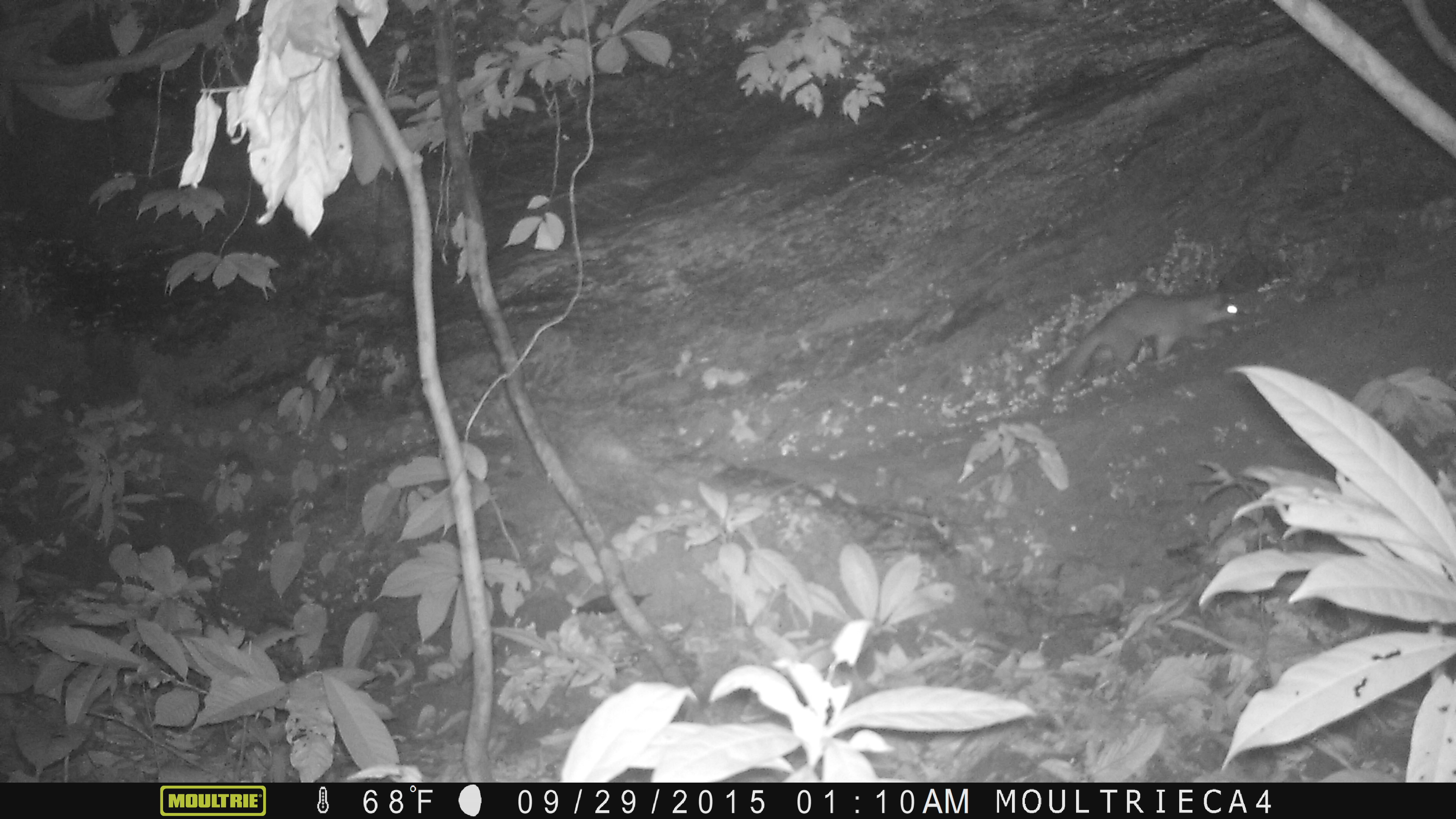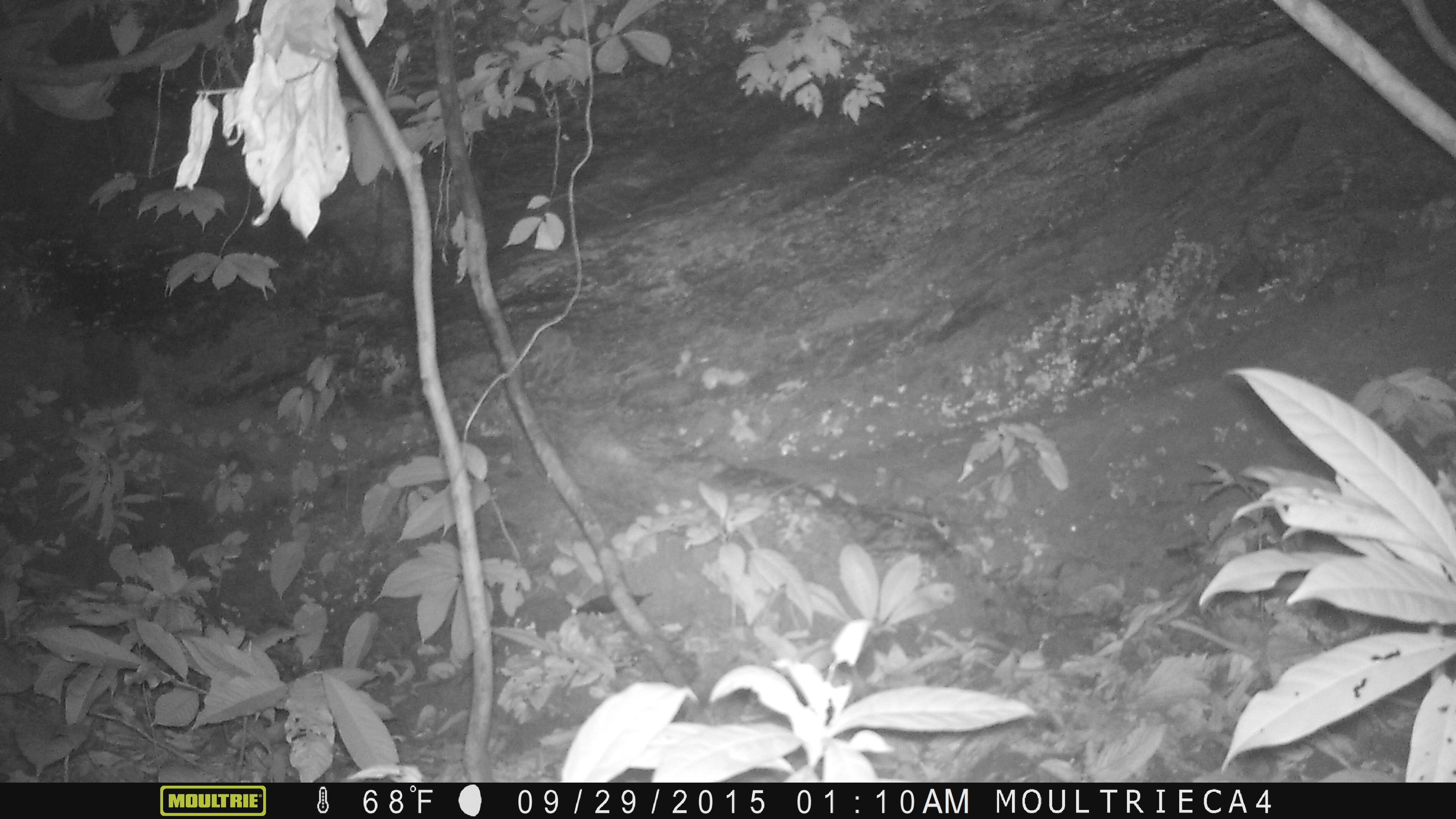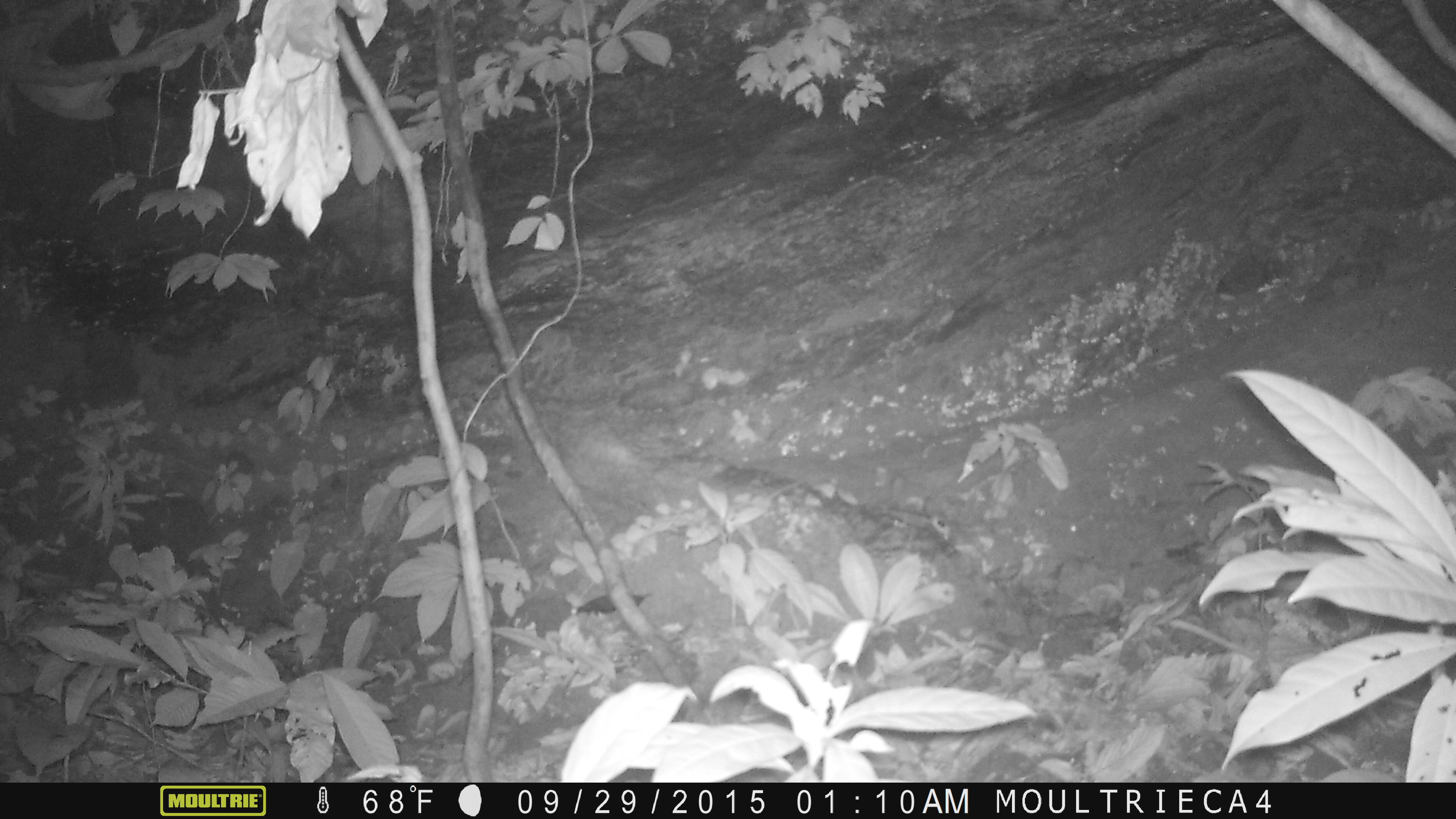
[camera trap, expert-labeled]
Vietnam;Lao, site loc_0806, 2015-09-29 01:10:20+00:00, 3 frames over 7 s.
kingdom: Animalia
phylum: Chordata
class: Mammalia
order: Carnivora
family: Mustelidae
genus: Melogale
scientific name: Melogale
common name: ferret badger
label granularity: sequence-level